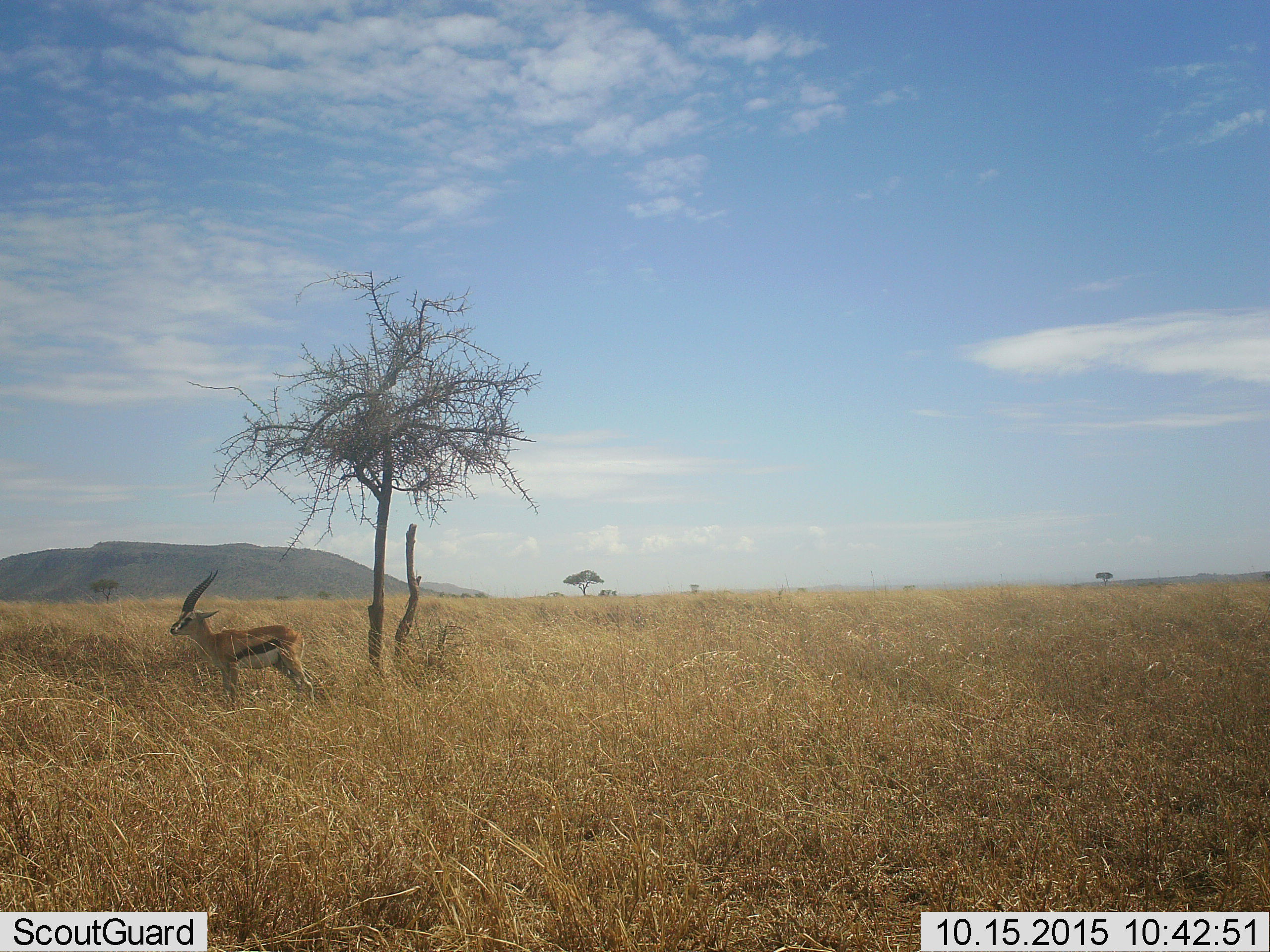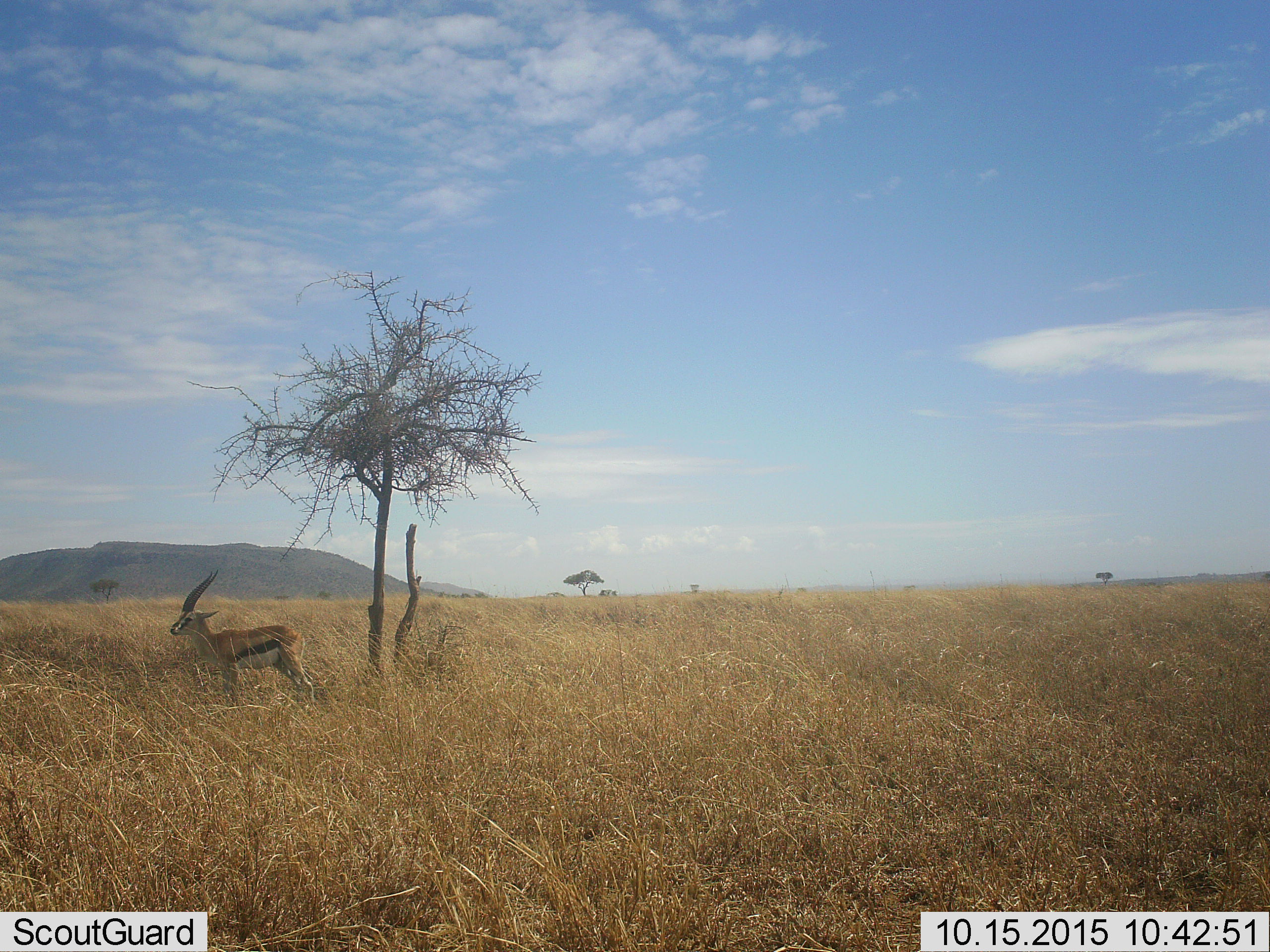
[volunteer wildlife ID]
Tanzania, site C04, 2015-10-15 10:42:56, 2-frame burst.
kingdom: Animalia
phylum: Chordata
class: Mammalia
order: Artiodactyla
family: Bovidae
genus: Eudorcas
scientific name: Eudorcas thomsonii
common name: thomson's gazelle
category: gazellethomsons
Gazellethomsons (thomson's gazelle) (Eudorcas thomsonii), count 1. Behavior (volunteer vote fractions): standing 95%, resting 11%, moving 0%, interacting 0%. Young present (vote fraction): 0%. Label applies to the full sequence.